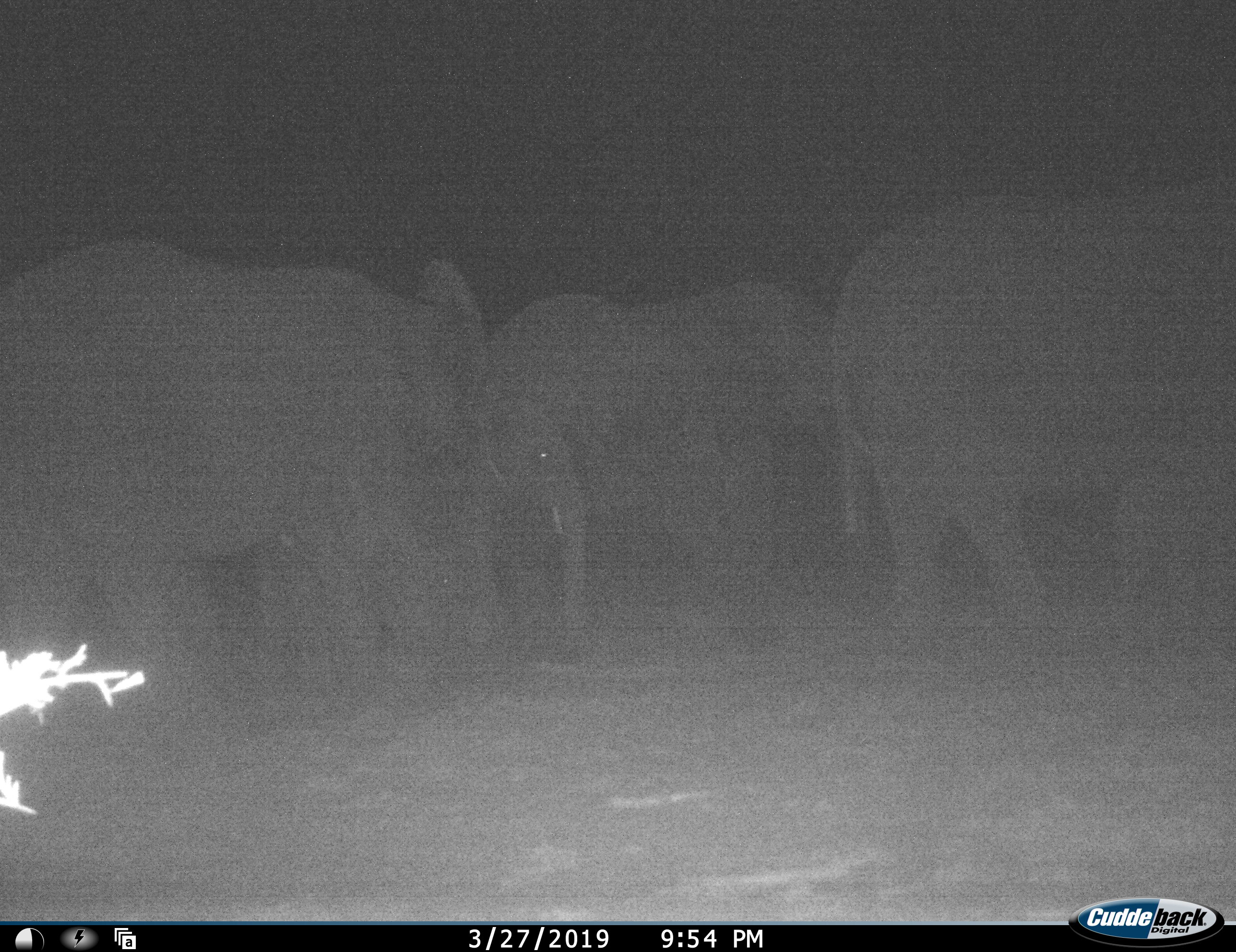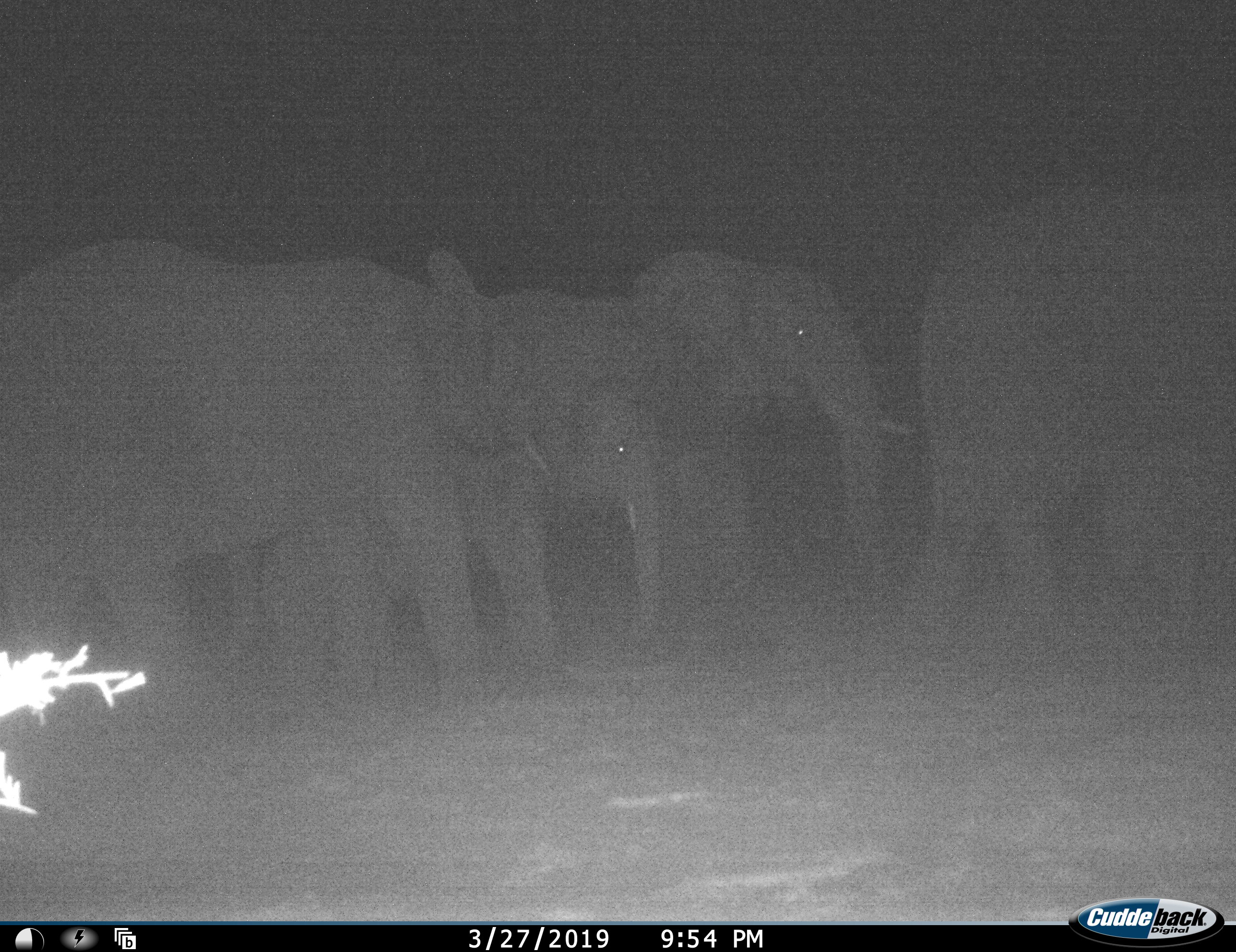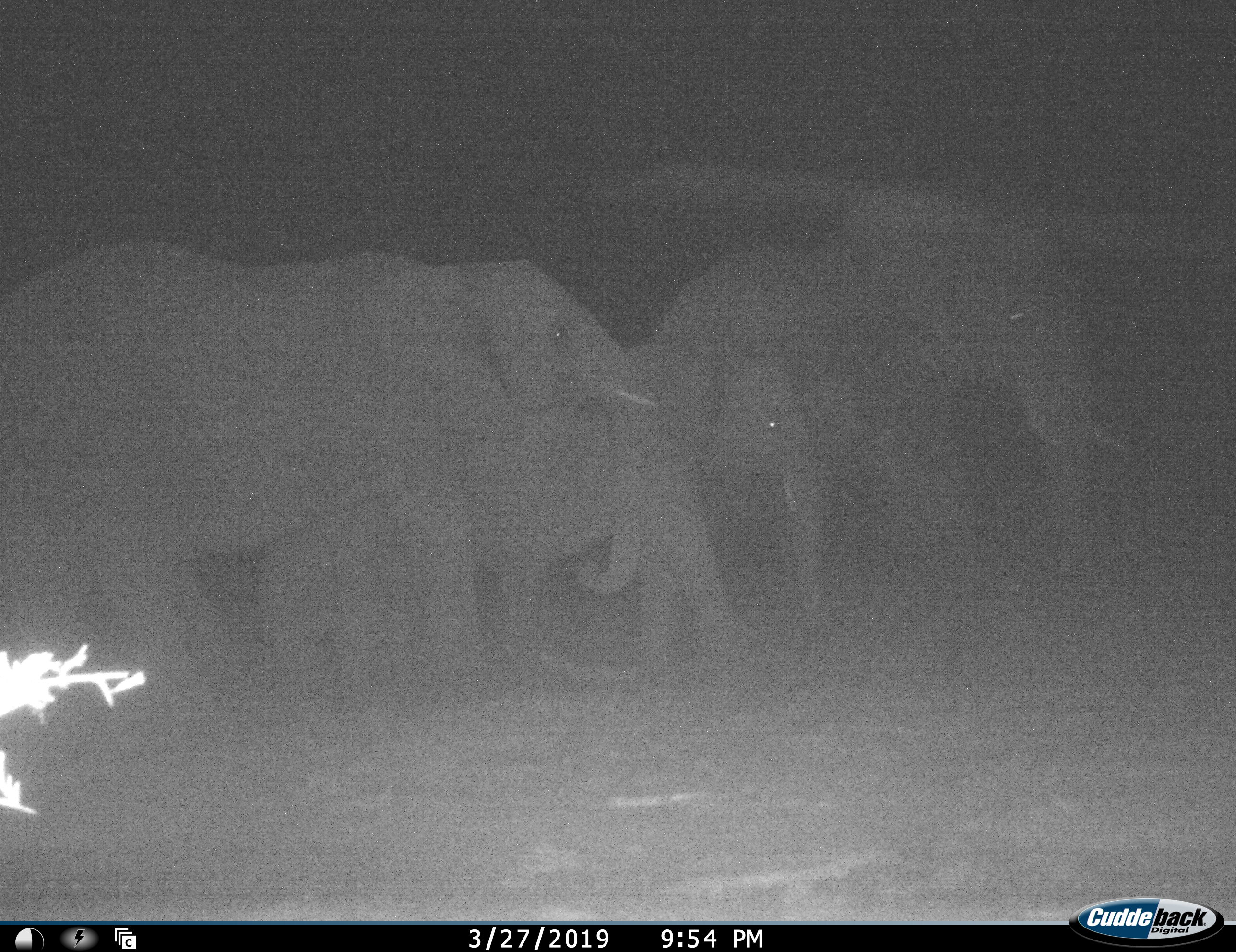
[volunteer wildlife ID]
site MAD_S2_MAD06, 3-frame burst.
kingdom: Animalia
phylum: Chordata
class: Mammalia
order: Proboscidea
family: Elephantidae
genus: Loxodonta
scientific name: Loxodonta africana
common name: african bush elephant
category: elephant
Elephant (african bush elephant) (Loxodonta africana), count 4. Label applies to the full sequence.